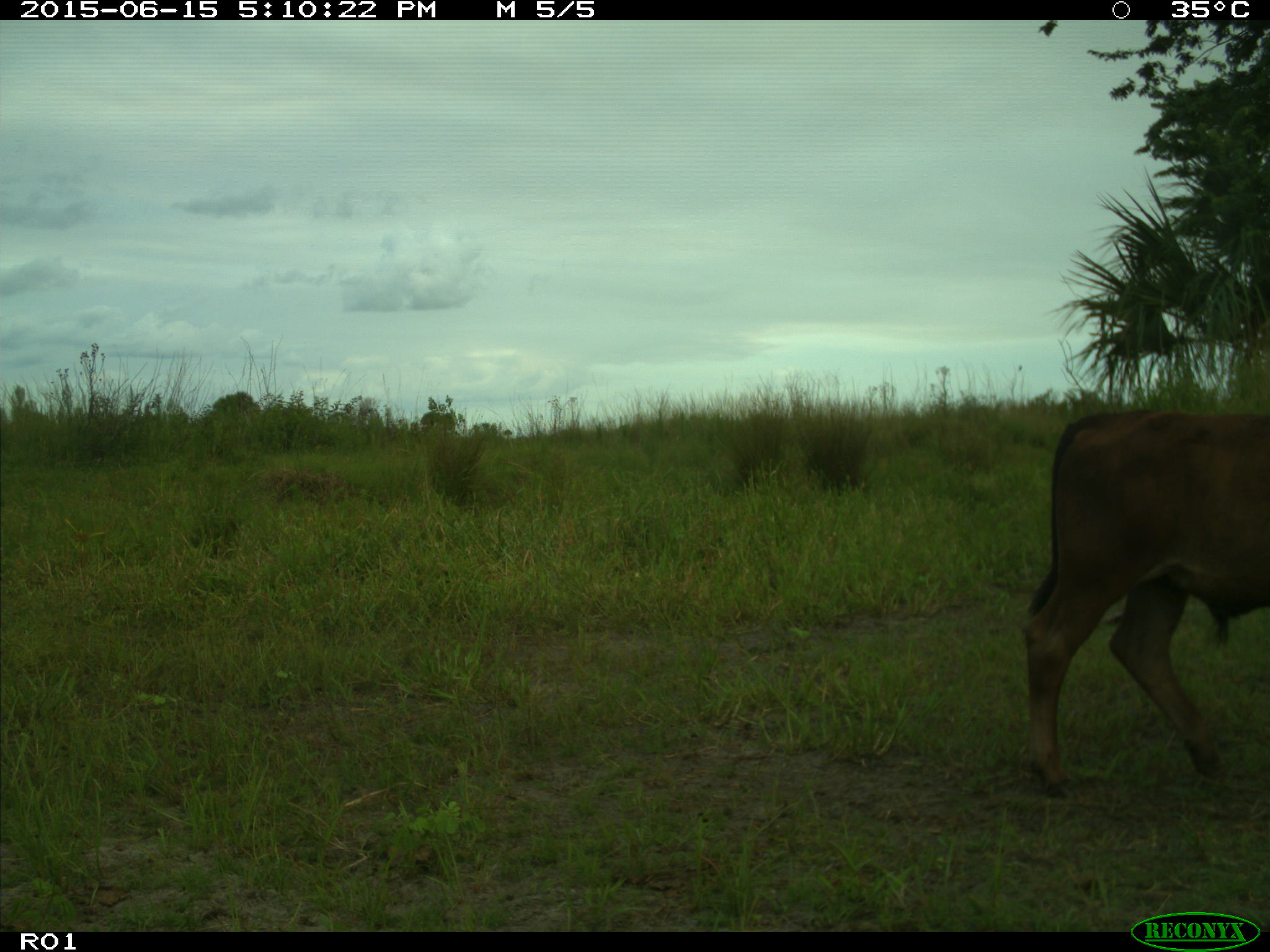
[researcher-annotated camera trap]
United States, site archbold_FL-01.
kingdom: Animalia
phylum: Chordata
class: Mammalia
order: Artiodactyla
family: Bovidae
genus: Bos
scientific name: Bos taurus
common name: domestic cow